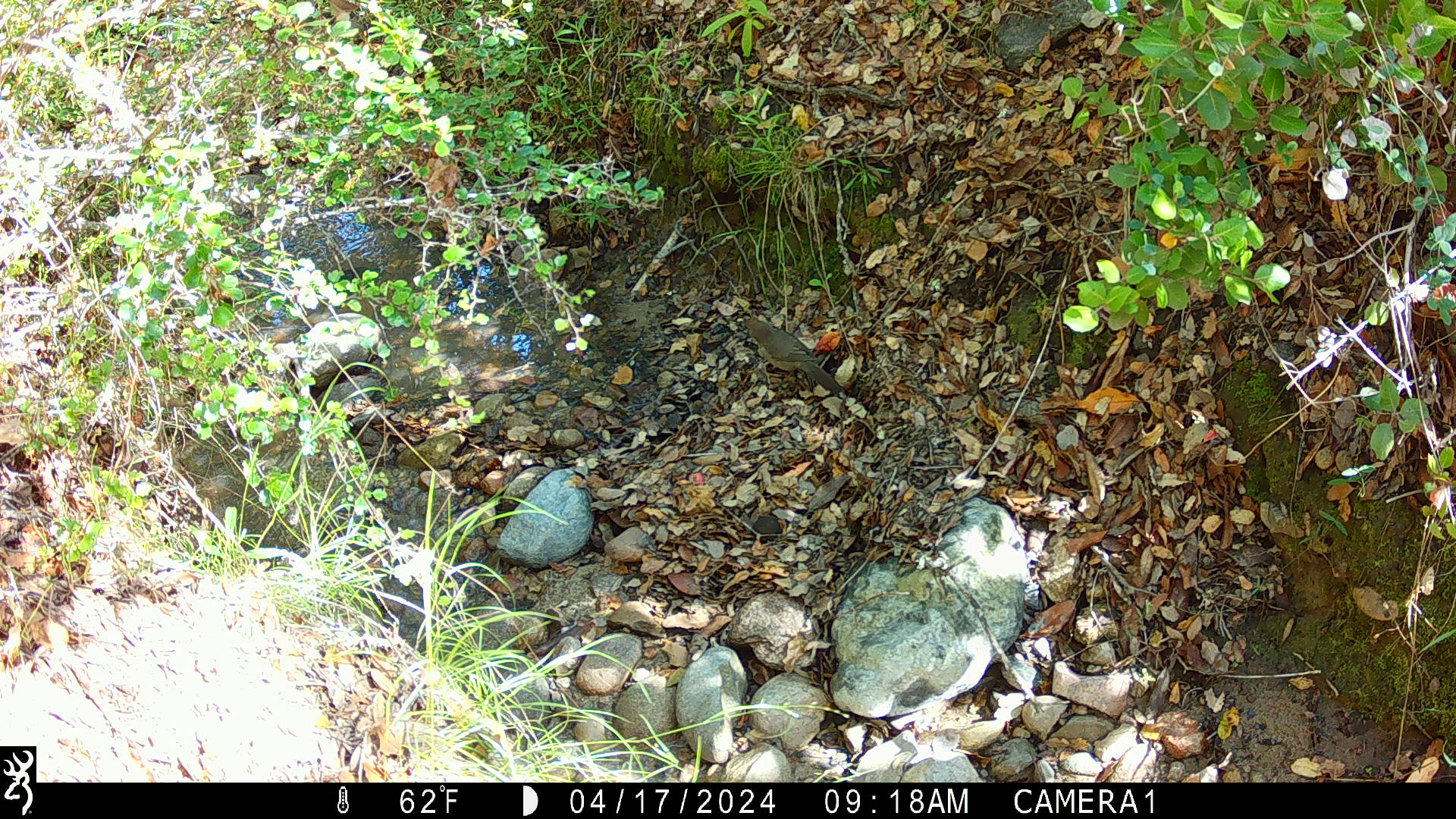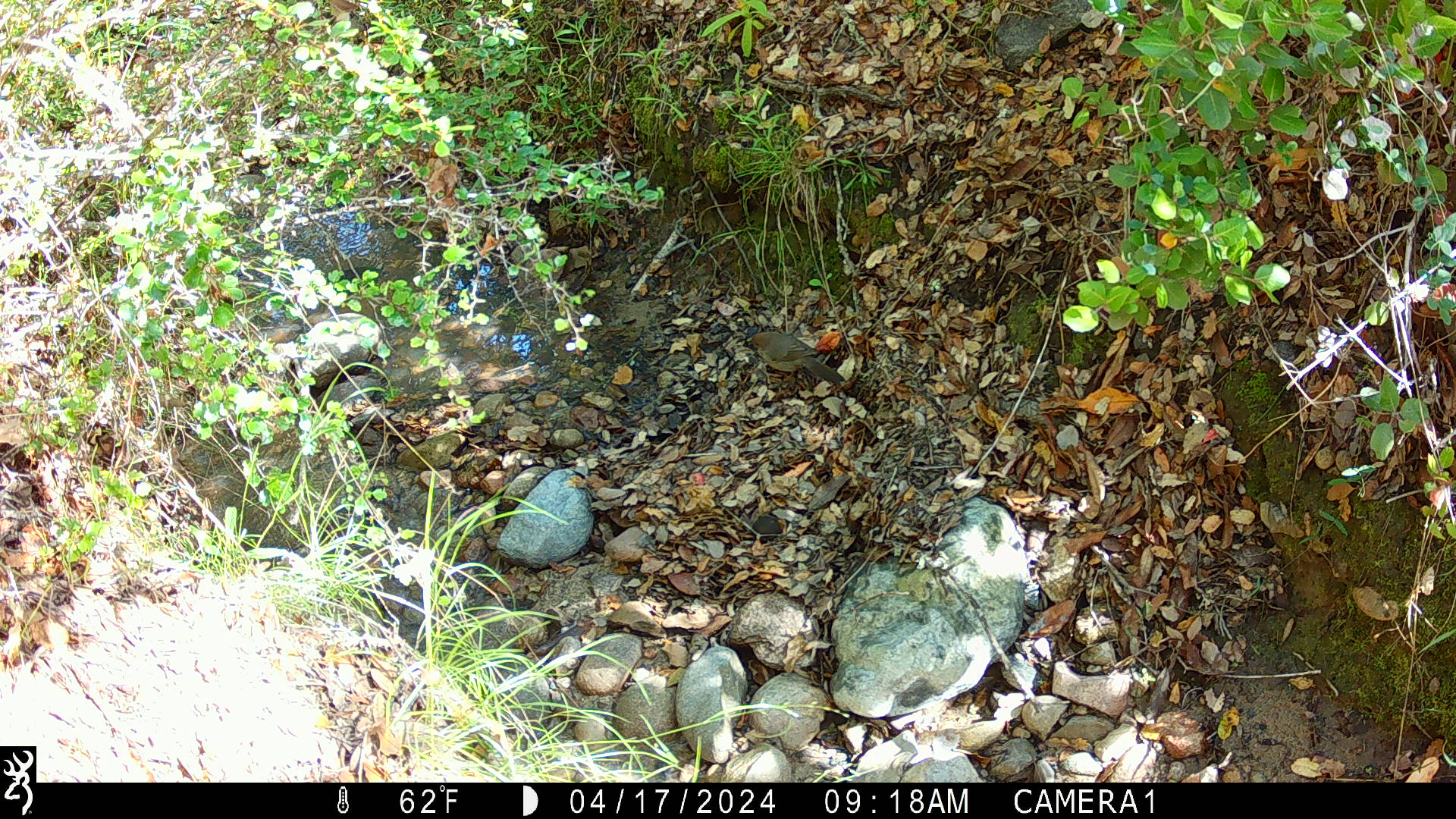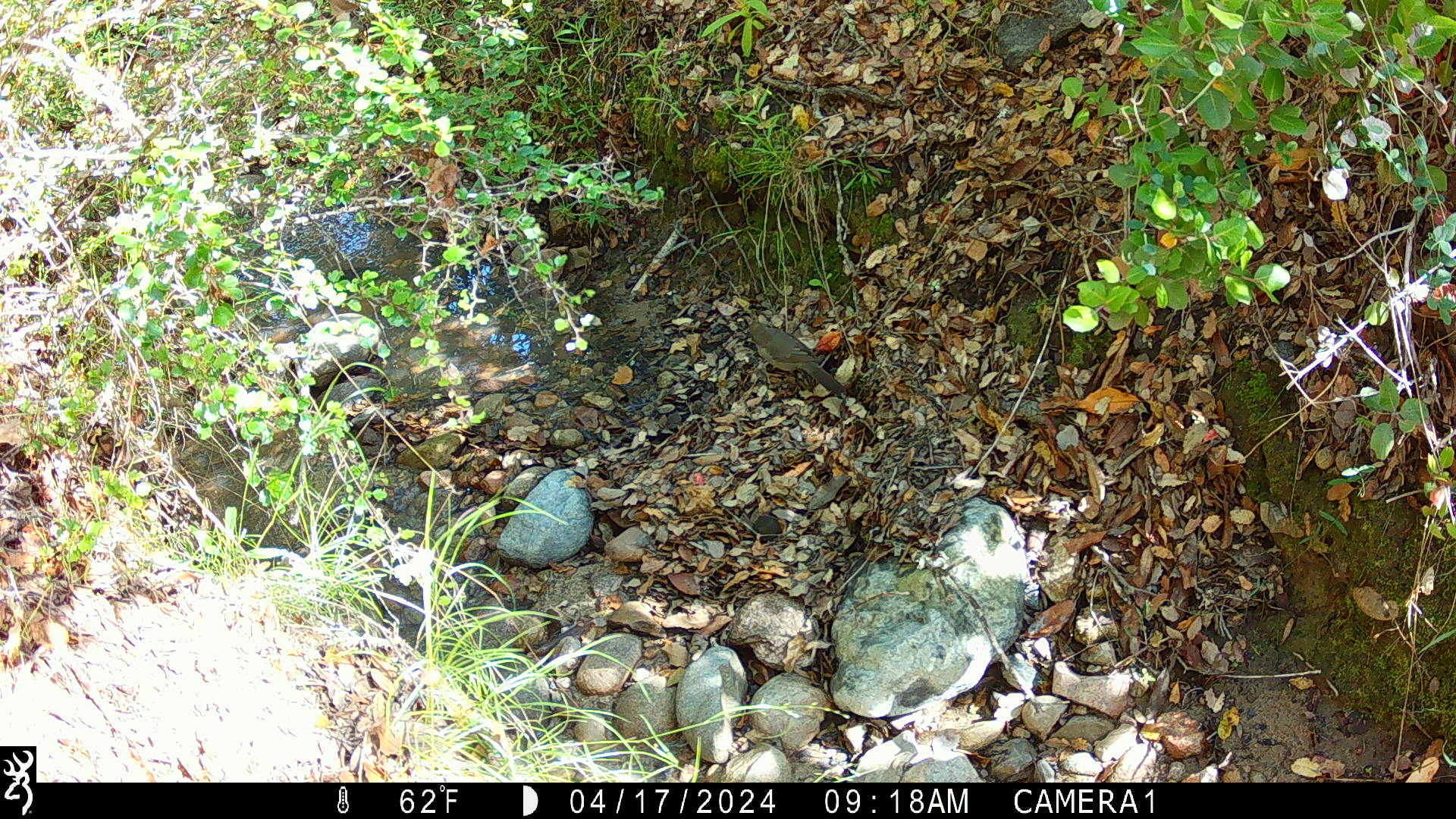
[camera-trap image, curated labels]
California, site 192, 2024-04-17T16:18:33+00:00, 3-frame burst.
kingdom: Animalia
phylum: Chordata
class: Aves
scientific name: Aves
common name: bird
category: unknown bird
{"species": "unknown bird (bird) (Aves)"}